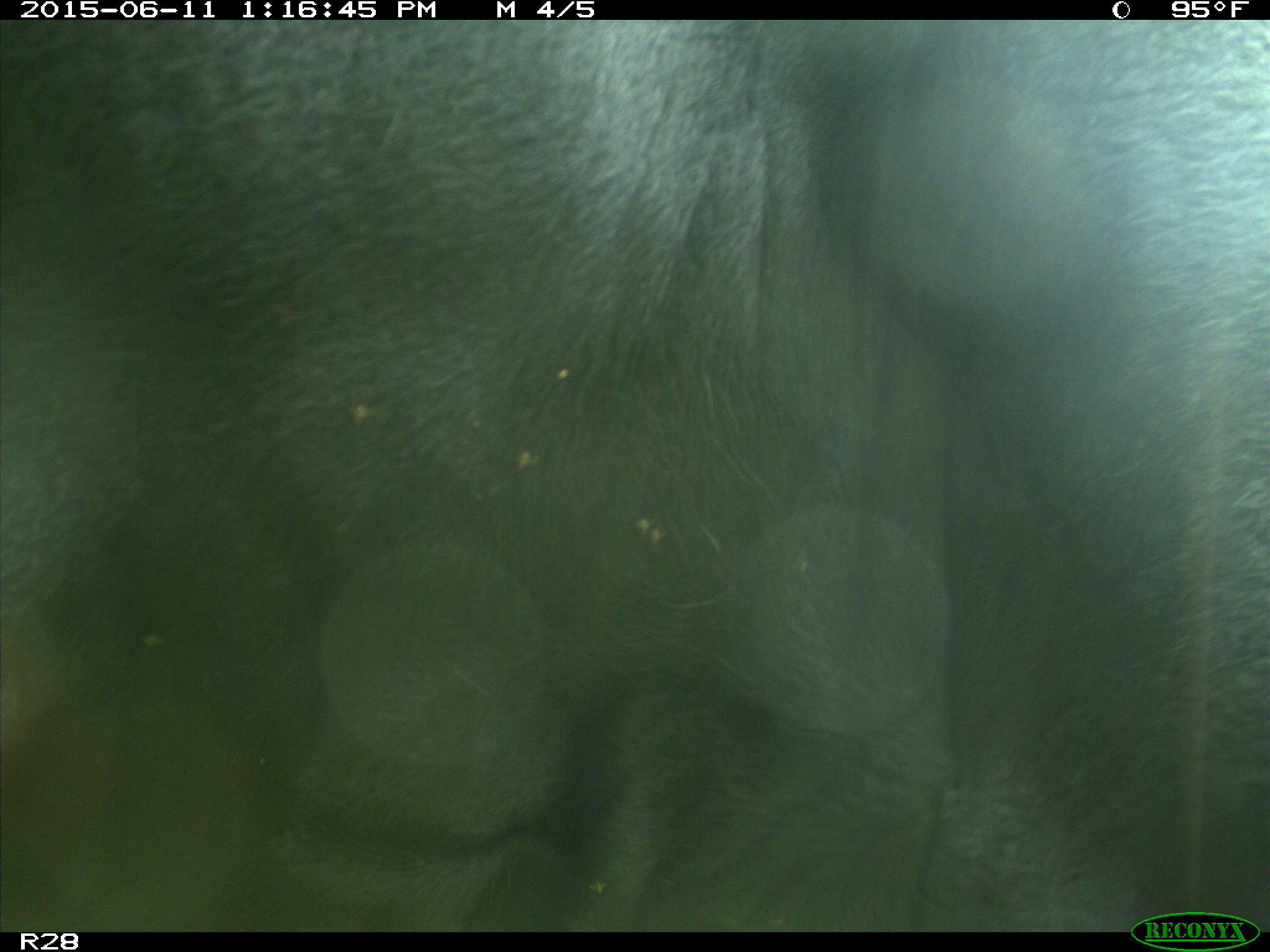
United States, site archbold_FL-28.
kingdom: Animalia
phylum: Chordata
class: Mammalia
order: Artiodactyla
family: Bovidae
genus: Bos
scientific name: Bos taurus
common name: domestic cow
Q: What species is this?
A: Bos taurus (domestic cow).